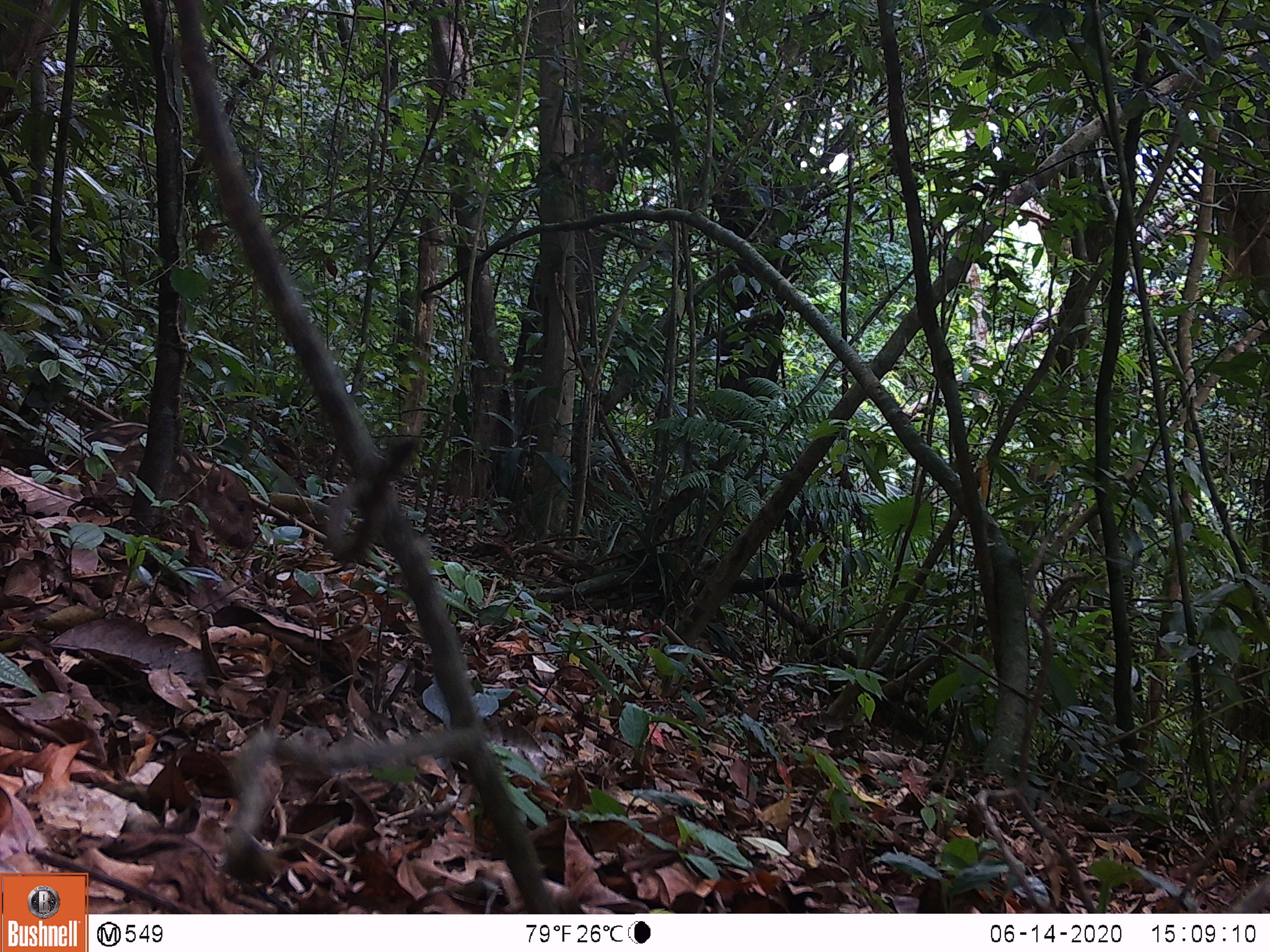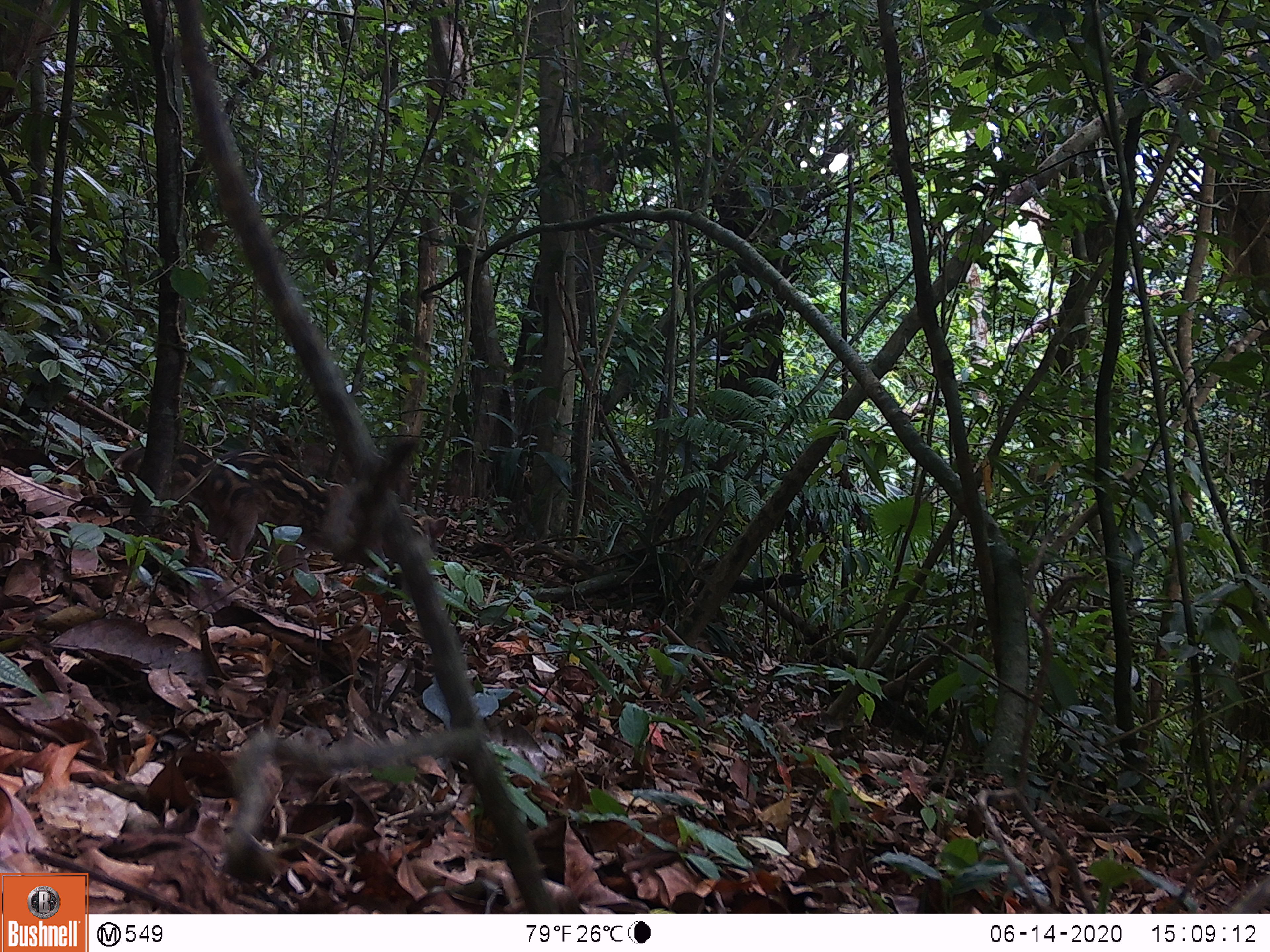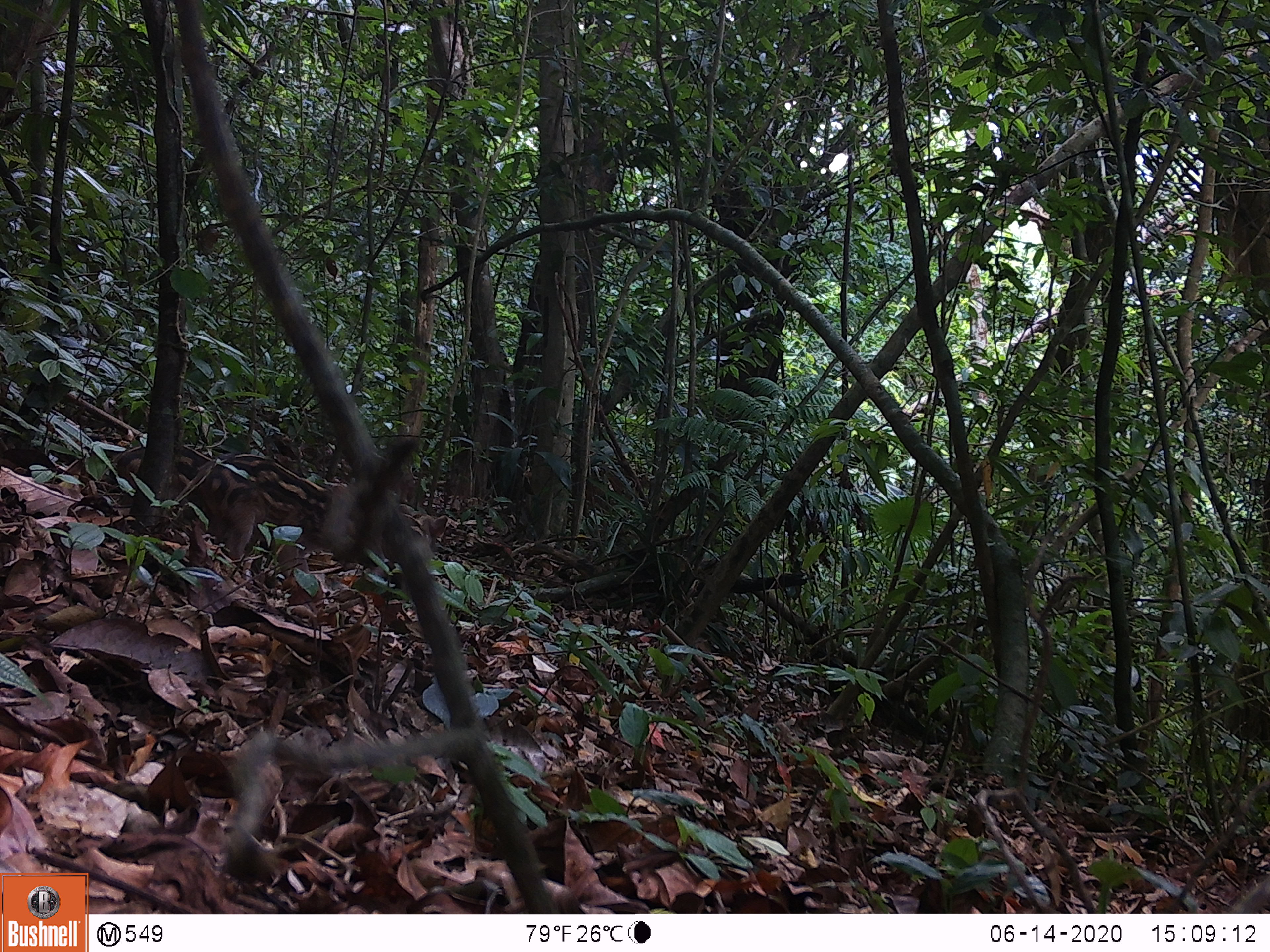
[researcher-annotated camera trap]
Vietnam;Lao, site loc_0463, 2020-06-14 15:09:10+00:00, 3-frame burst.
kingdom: Animalia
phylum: Chordata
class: Mammalia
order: Artiodactyla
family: Suidae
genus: Sus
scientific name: Sus scrofa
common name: eurasian wild pig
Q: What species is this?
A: Eurasian wild pig (Sus scrofa).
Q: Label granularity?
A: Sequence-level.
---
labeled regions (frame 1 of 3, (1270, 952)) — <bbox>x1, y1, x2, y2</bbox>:
eurasian wild pig: <bbox>51, 420, 256, 553</bbox>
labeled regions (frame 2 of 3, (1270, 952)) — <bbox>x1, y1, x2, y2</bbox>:
eurasian wild pig: <bbox>114, 437, 305, 566</bbox>; <bbox>213, 450, 389, 579</bbox>; <bbox>382, 505, 450, 561</bbox>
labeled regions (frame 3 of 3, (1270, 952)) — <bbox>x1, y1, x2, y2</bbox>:
eurasian wild pig: <bbox>114, 444, 306, 566</bbox>; <bbox>213, 453, 389, 579</bbox>; <bbox>382, 505, 450, 561</bbox>